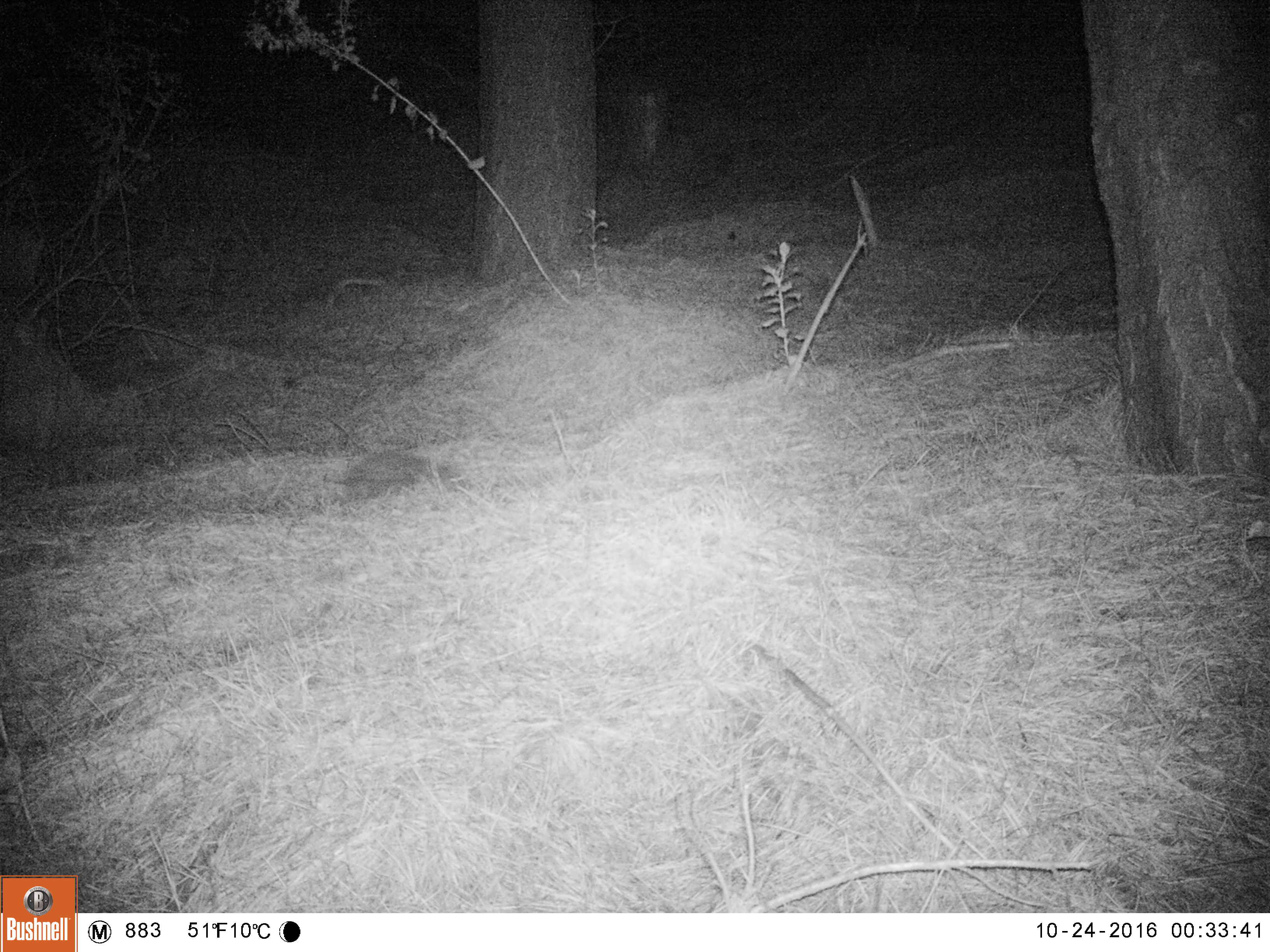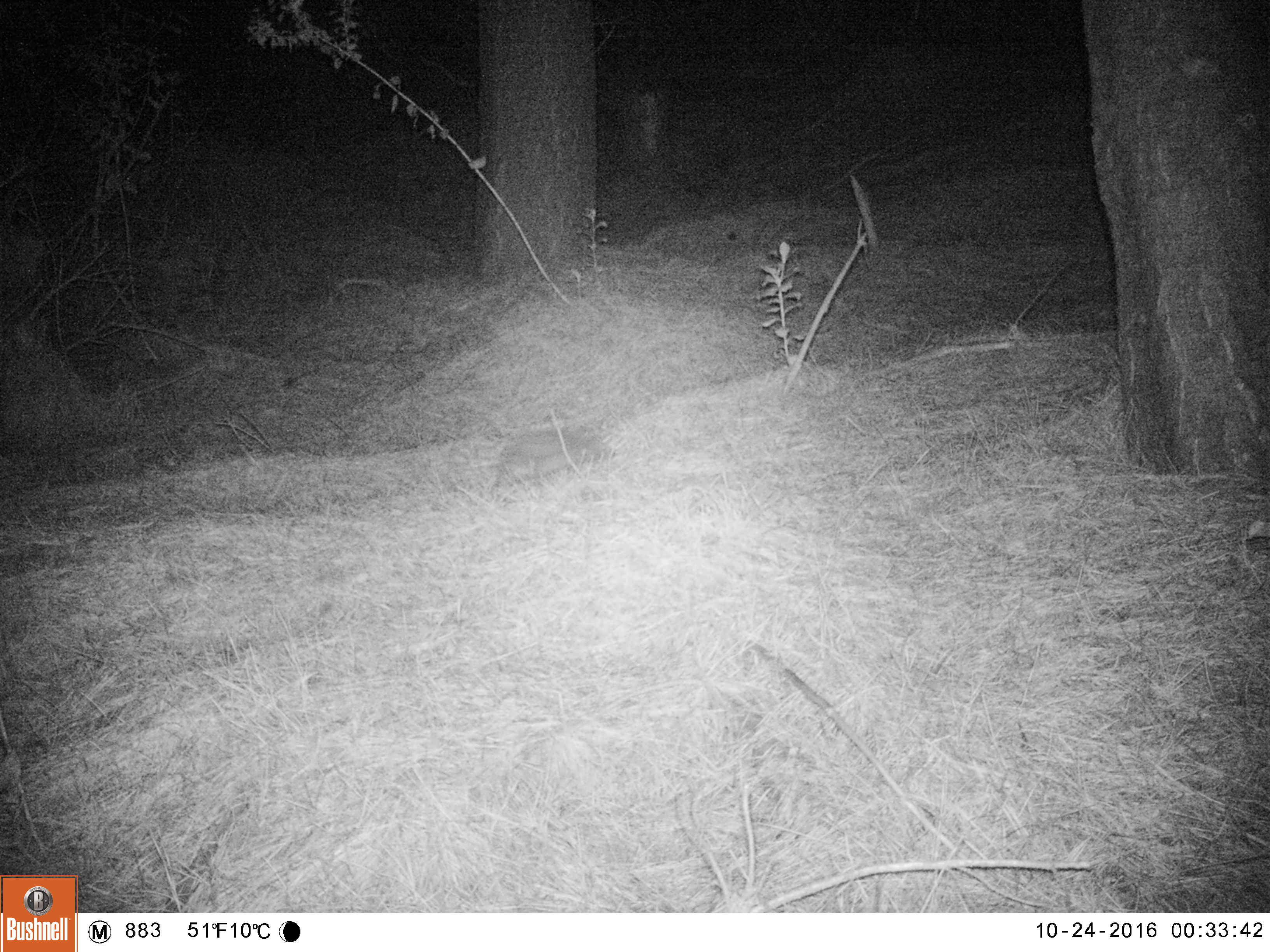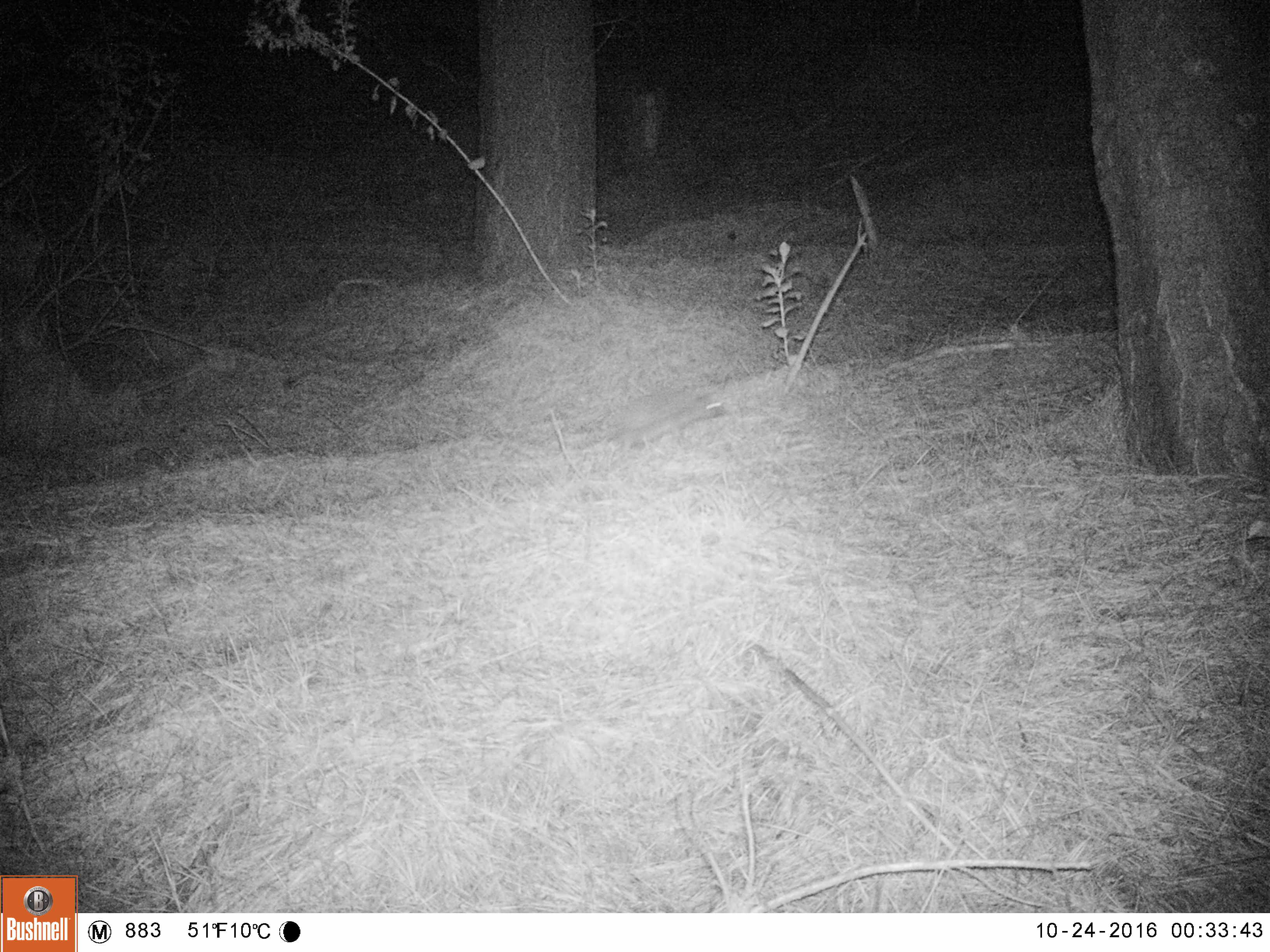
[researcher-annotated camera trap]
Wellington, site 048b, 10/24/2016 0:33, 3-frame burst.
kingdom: Animalia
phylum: Chordata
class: Mammalia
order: Eulipotyphla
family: Erinaceidae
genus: Erinaceus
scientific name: Erinaceus europaeus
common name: hedgehog